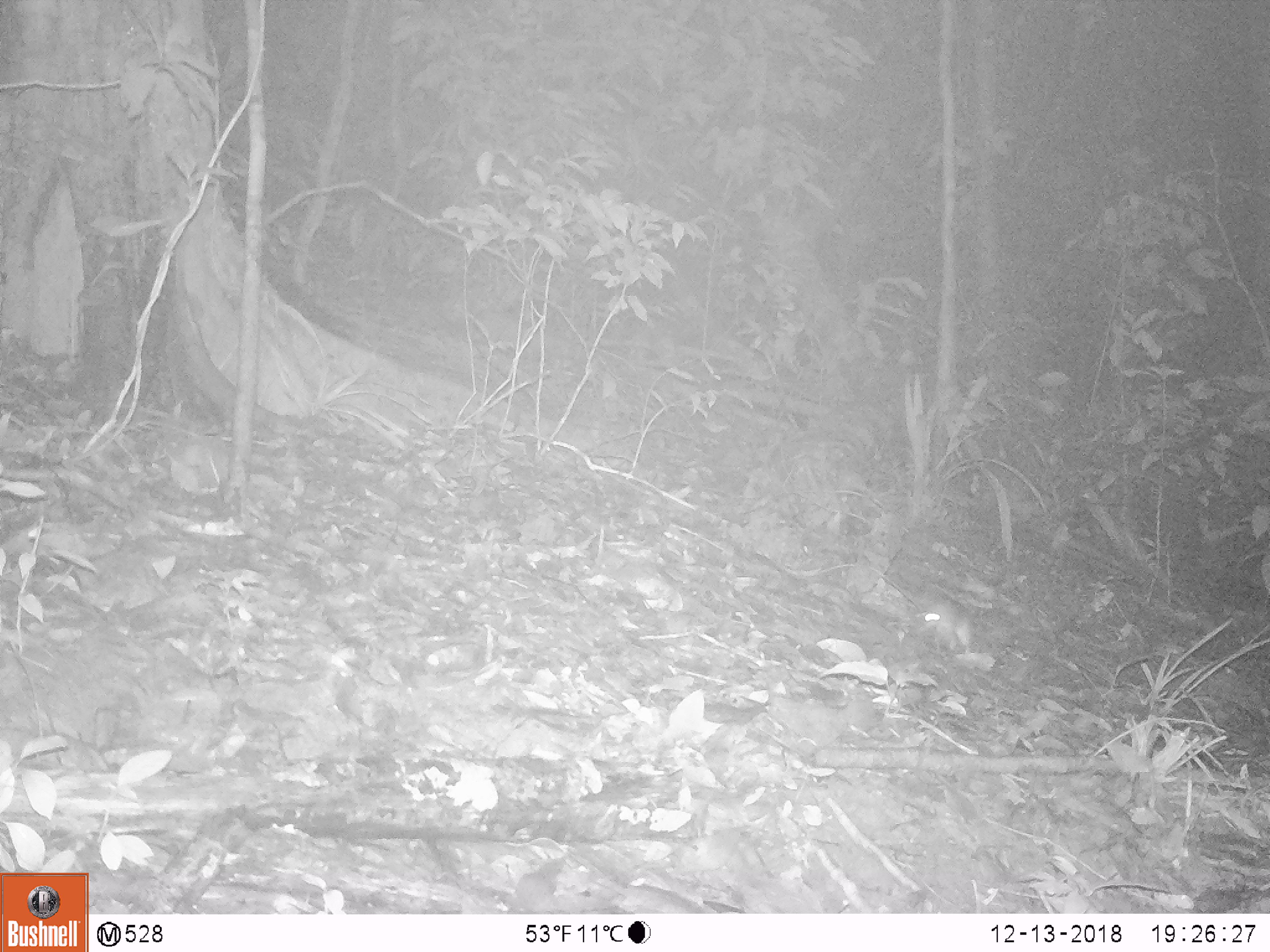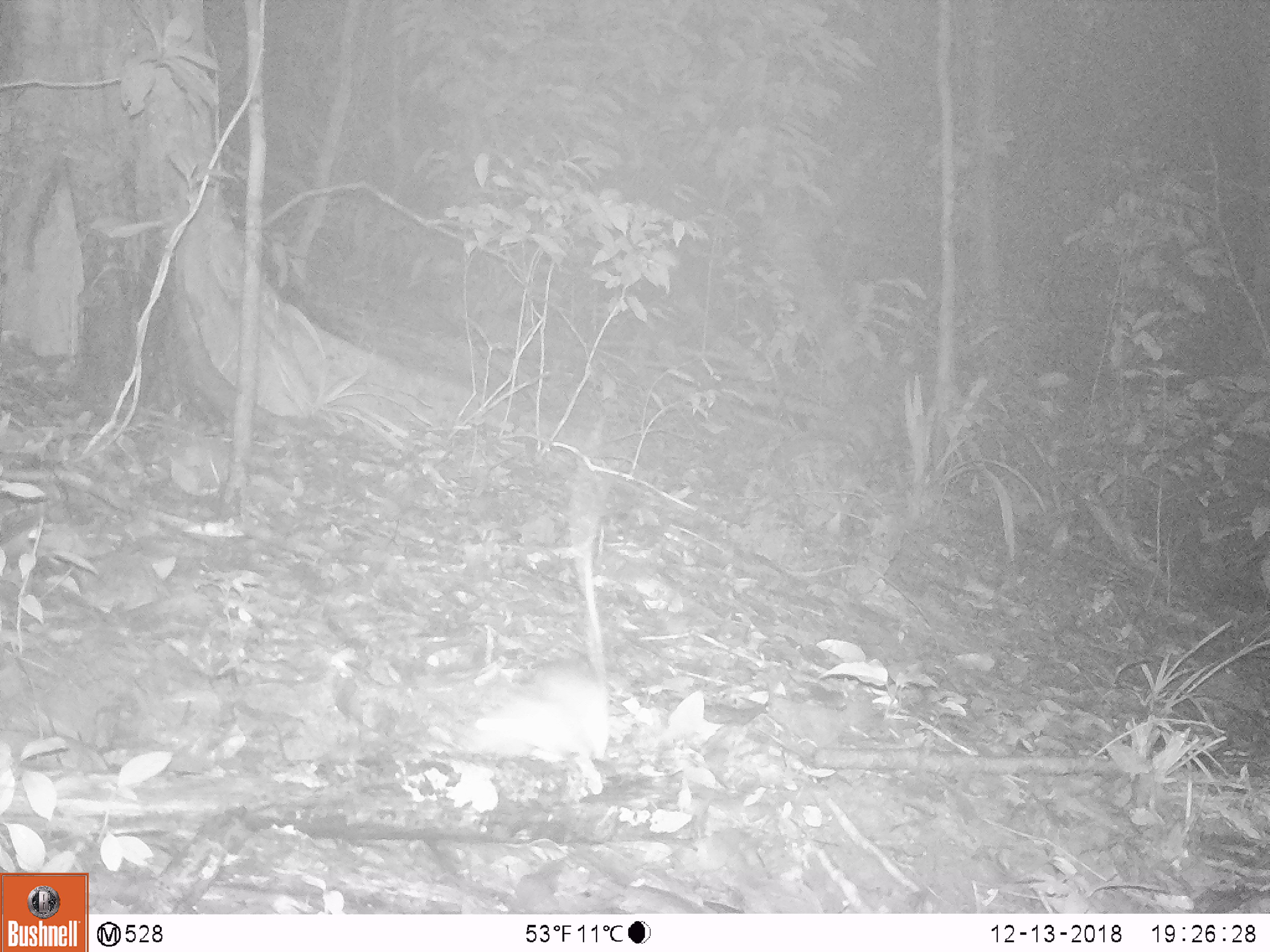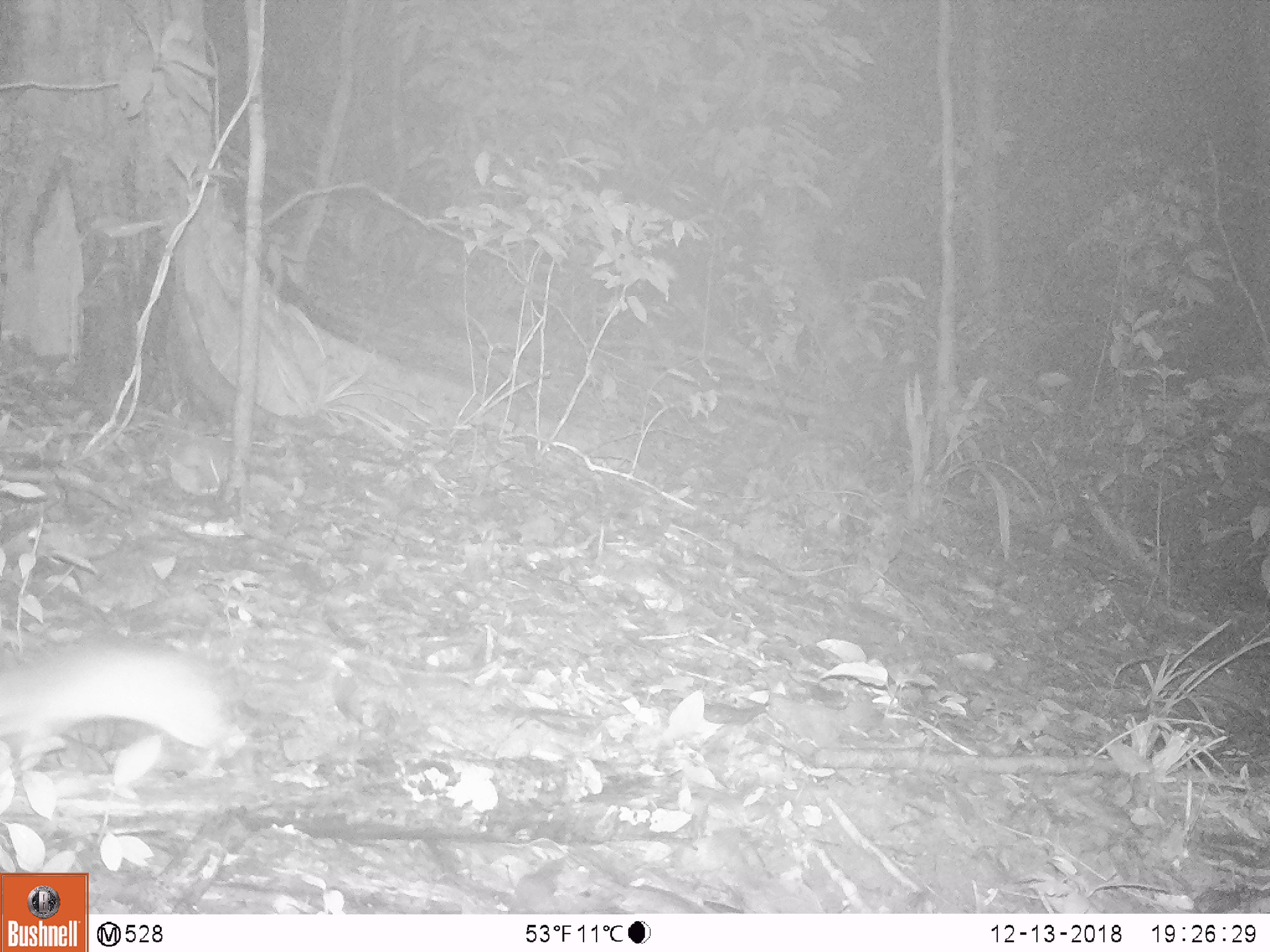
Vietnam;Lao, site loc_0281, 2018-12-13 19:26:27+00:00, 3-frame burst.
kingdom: Animalia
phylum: Chordata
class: Mammalia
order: Rodentia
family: Muridae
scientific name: Muridae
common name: old-world mice and rats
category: unidentified murid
Unidentified murid (old-world mice and rats) (Muridae). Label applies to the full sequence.